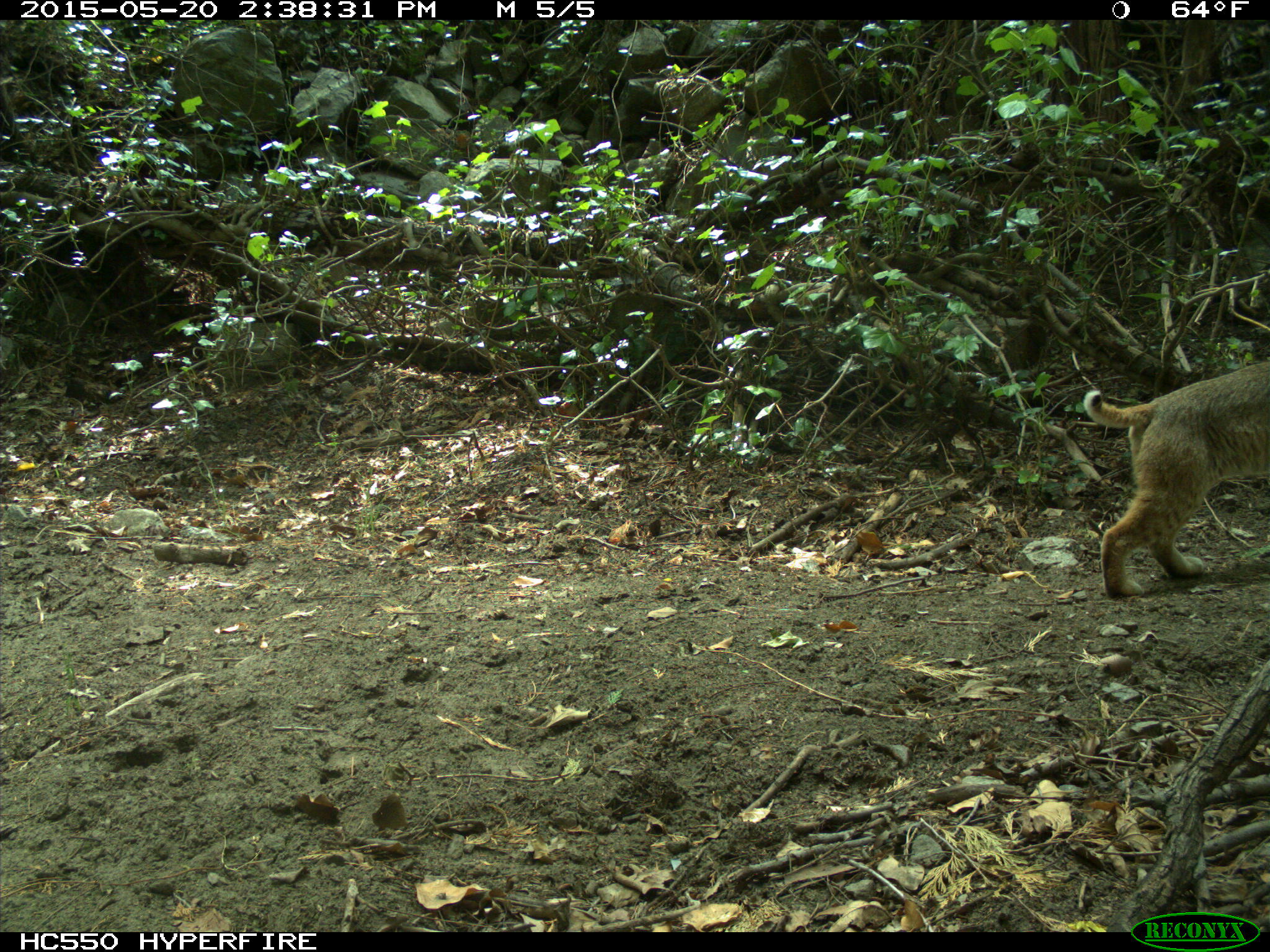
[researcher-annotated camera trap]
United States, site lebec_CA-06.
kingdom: Animalia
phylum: Chordata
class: Mammalia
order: Carnivora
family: Felidae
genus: Lynx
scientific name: Lynx rufus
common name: bobcat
Lynx rufus (bobcat).